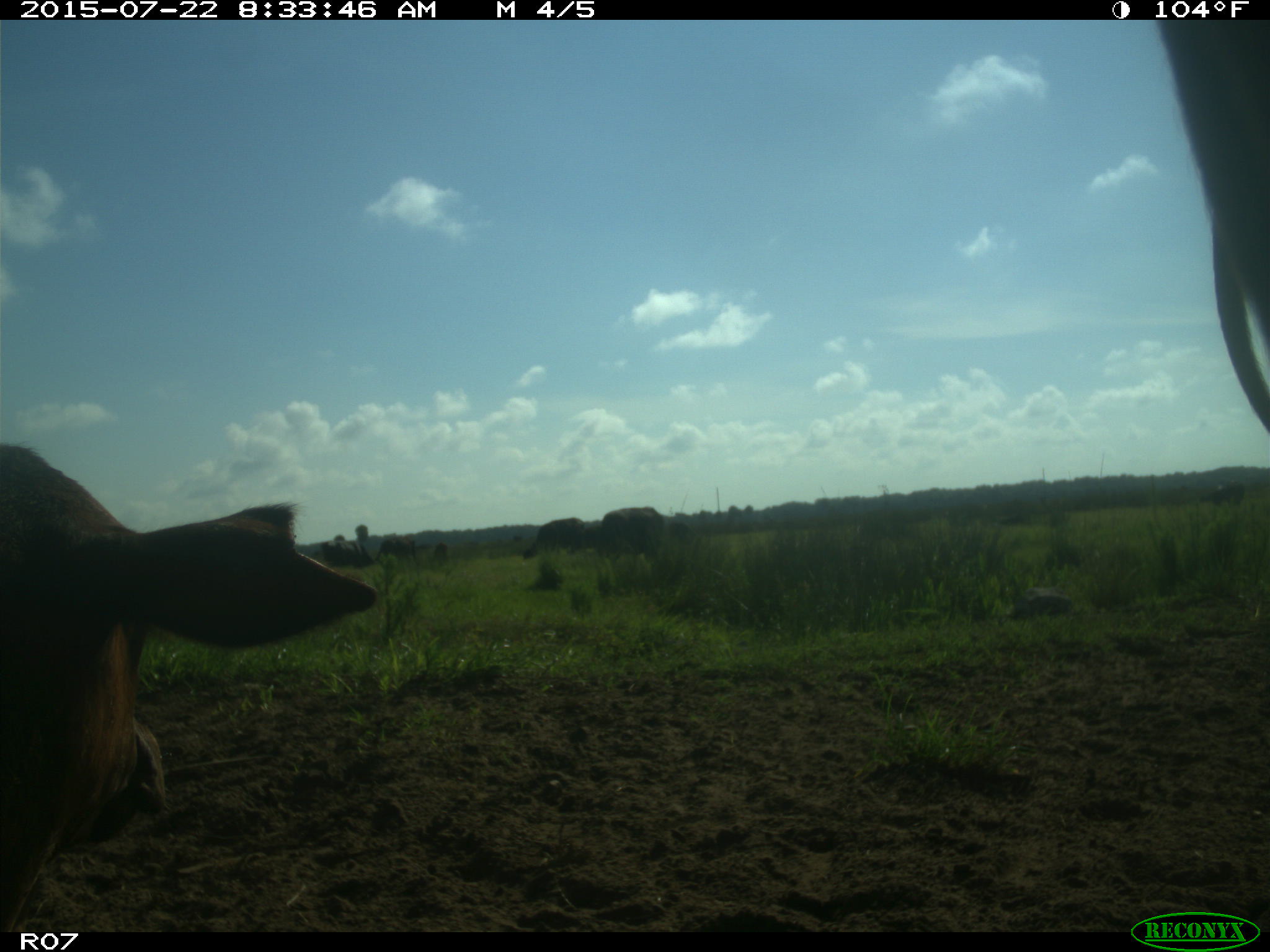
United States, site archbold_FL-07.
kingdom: Animalia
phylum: Chordata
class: Mammalia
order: Artiodactyla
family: Bovidae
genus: Bos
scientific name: Bos taurus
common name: domestic cow